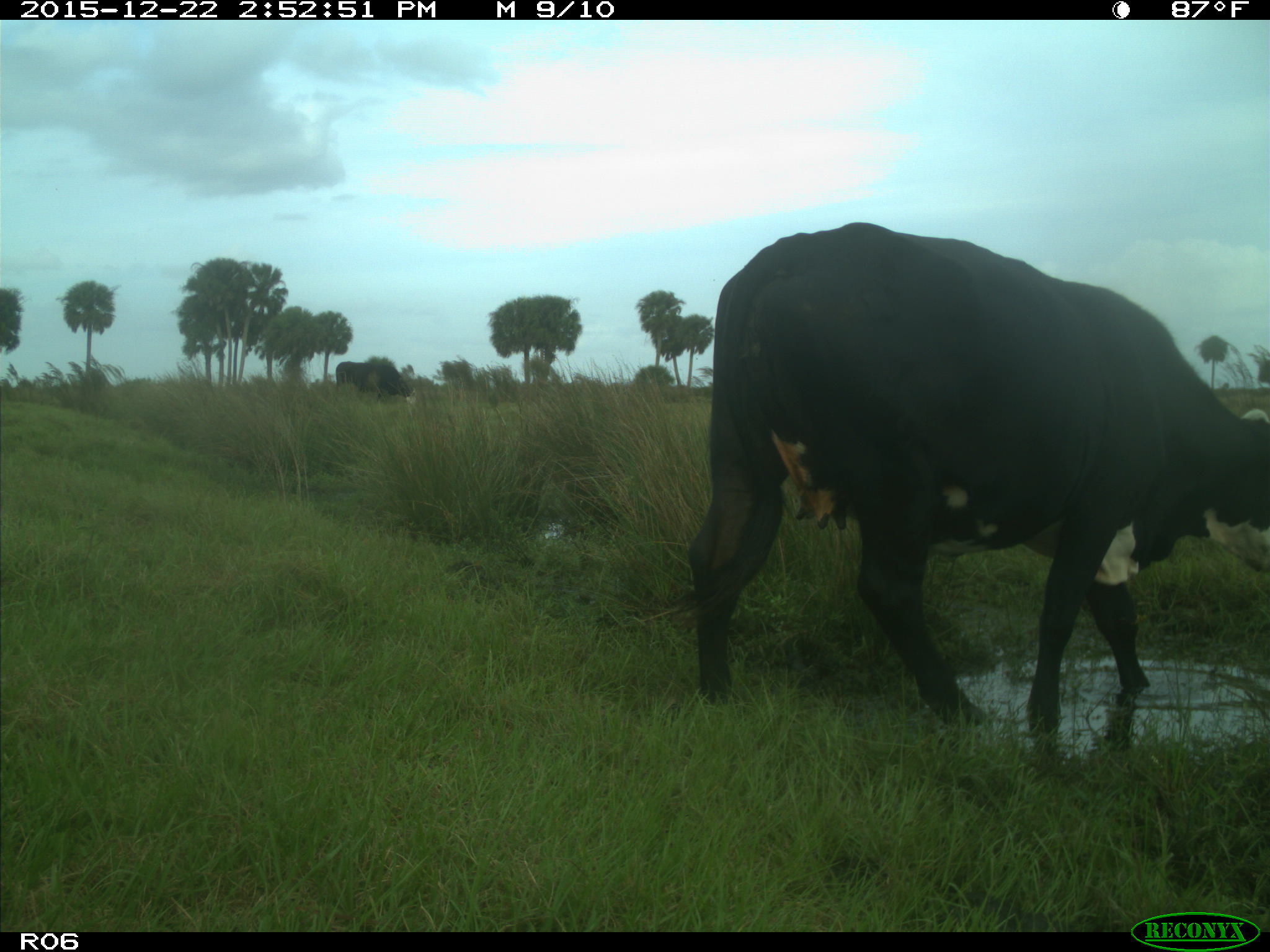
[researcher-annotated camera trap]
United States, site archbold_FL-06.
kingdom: Animalia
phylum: Chordata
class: Mammalia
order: Artiodactyla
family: Bovidae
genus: Bos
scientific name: Bos taurus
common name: domestic cow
Bos taurus (domestic cow).